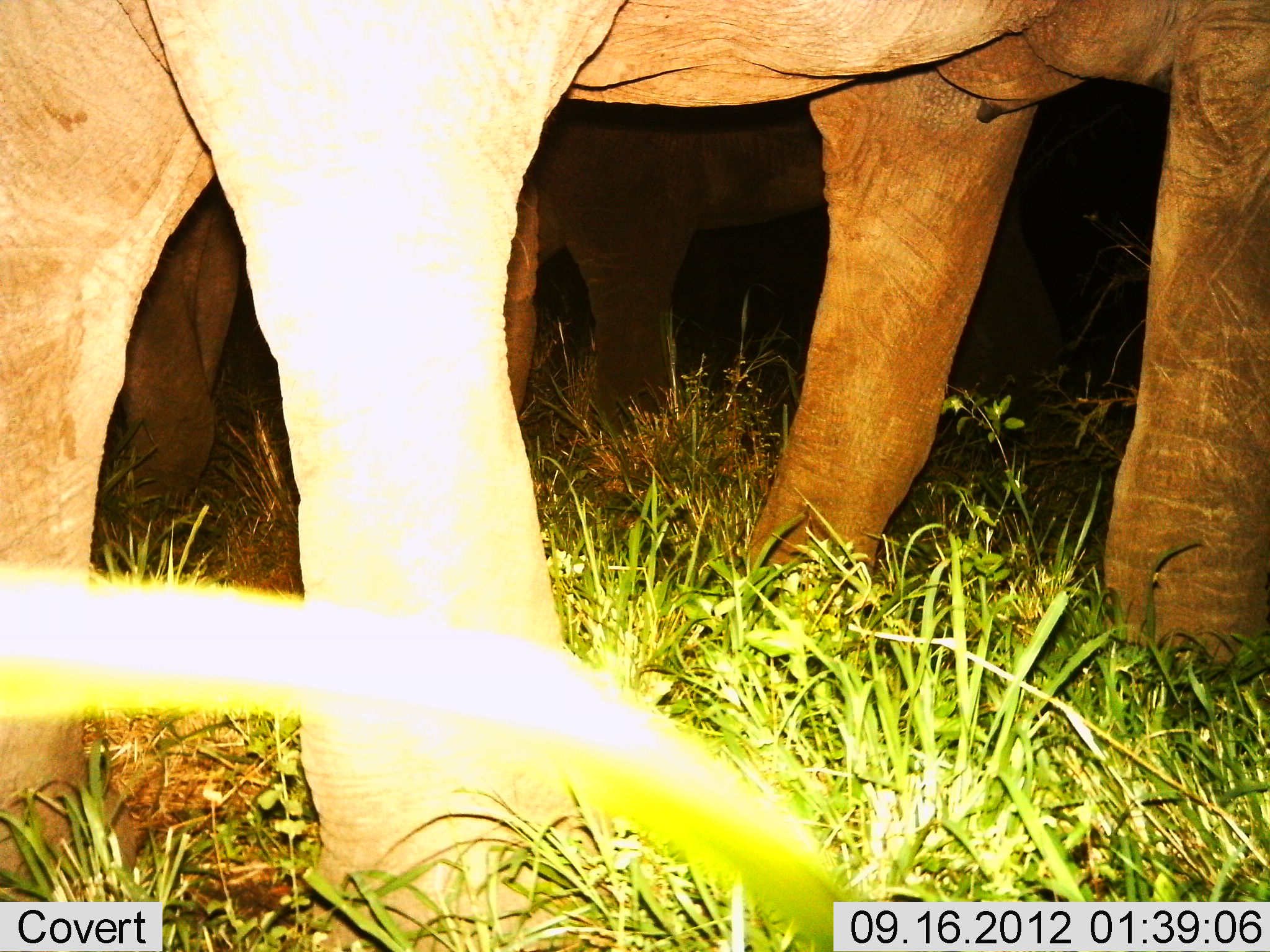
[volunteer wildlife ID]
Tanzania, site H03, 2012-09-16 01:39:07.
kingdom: Animalia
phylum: Chordata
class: Mammalia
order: Proboscidea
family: Elephantidae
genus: Loxodonta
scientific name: Loxodonta africana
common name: african bush elephant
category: elephant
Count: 3.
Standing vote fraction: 60%.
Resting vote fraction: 0%.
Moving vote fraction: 40%.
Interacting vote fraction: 0%.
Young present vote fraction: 0%.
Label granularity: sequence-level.